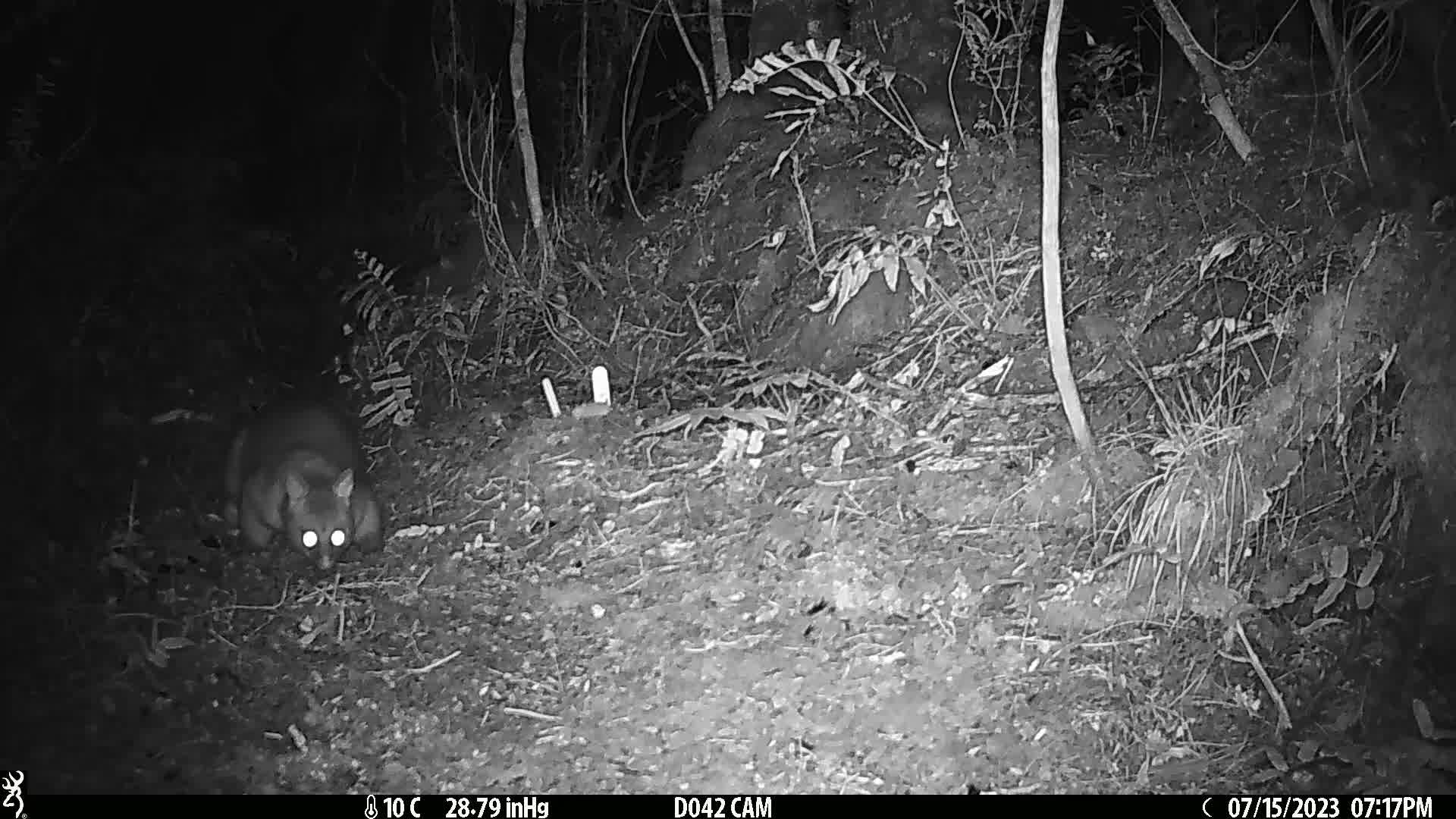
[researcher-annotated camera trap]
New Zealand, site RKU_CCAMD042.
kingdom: Animalia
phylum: Chordata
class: Mammalia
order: Diprotodontia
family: Phalangeridae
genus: Trichosurus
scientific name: Trichosurus vulpecula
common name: common brushtail possum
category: possum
Possum (common brushtail possum) (Trichosurus vulpecula).